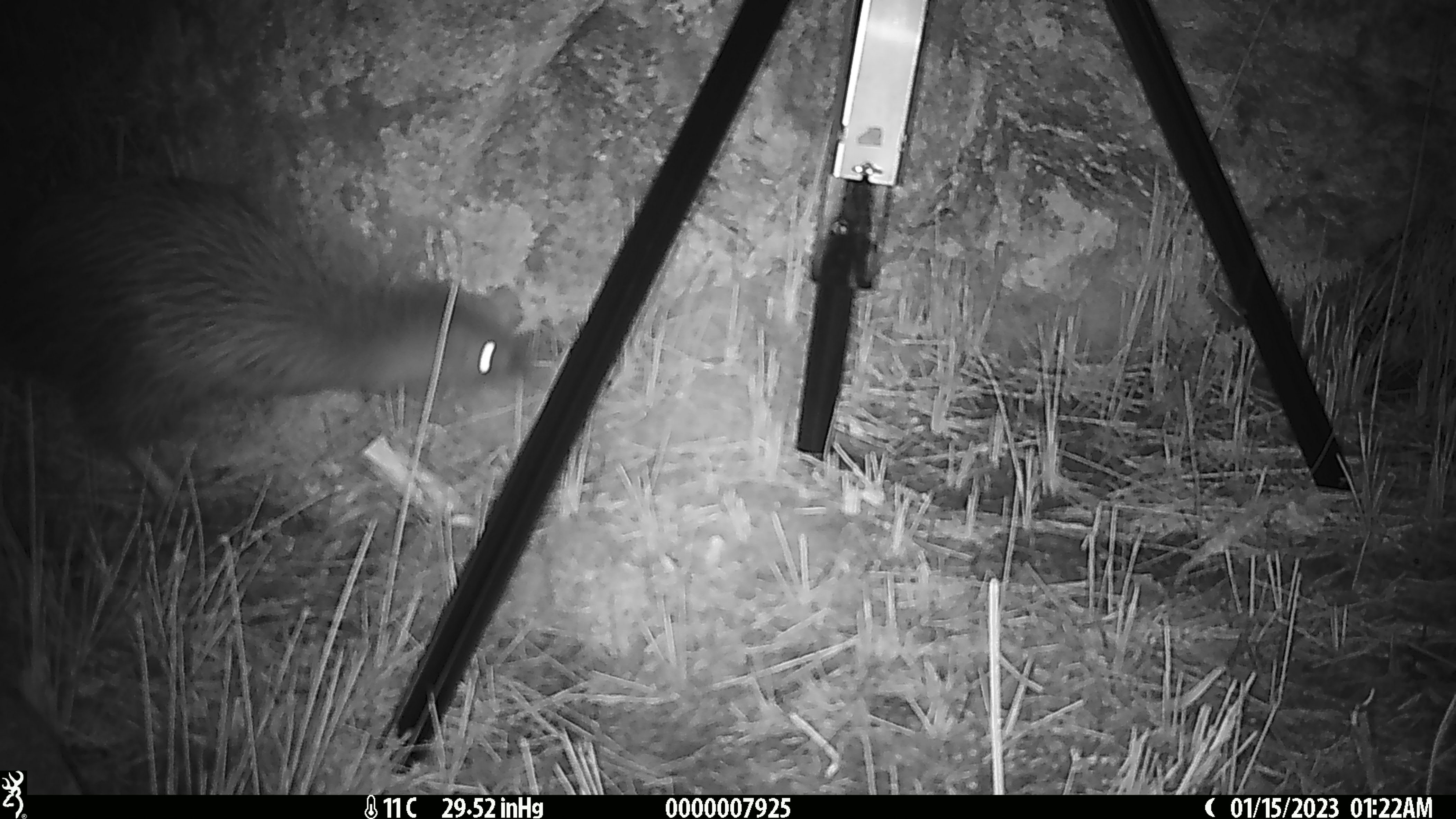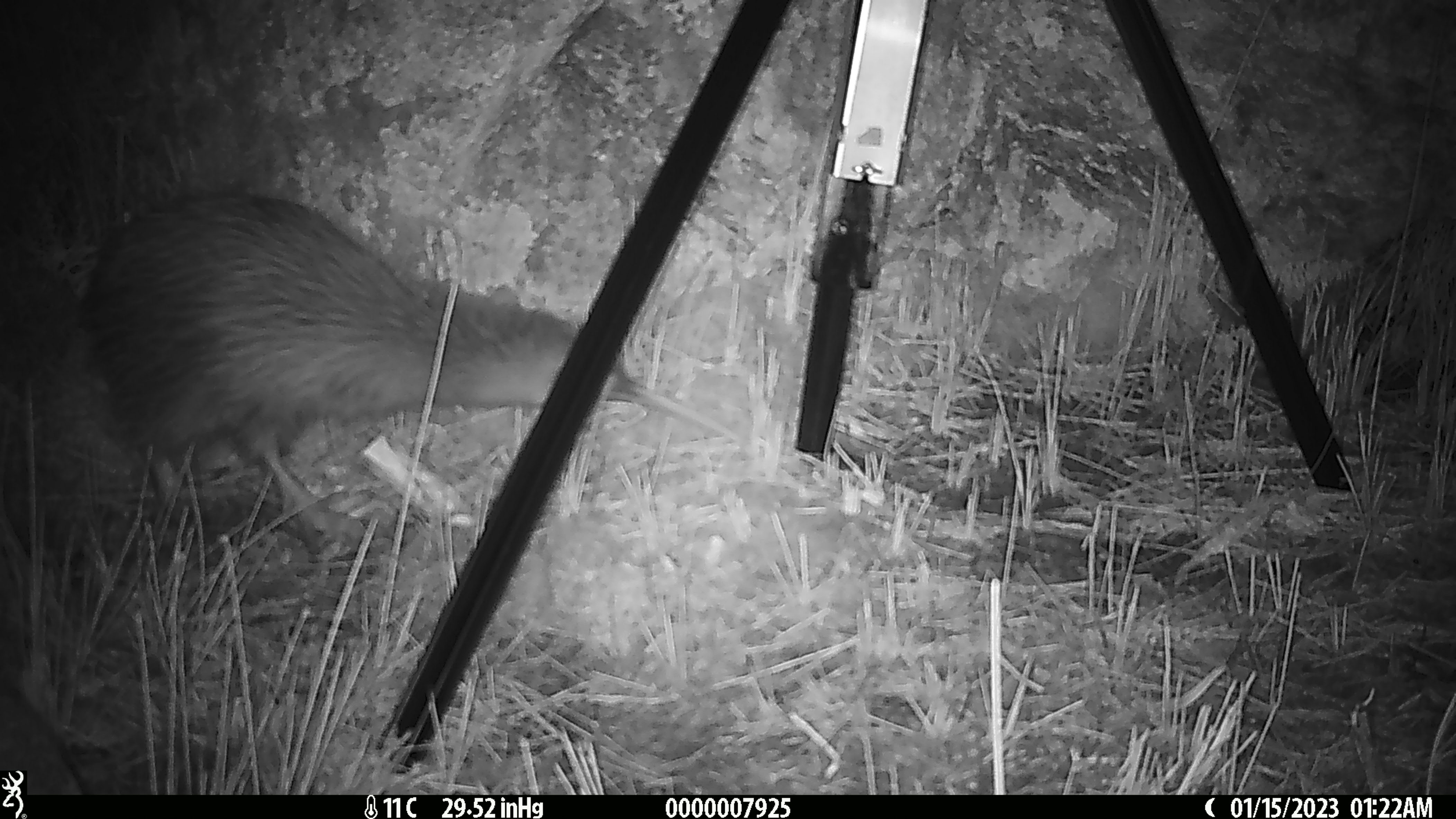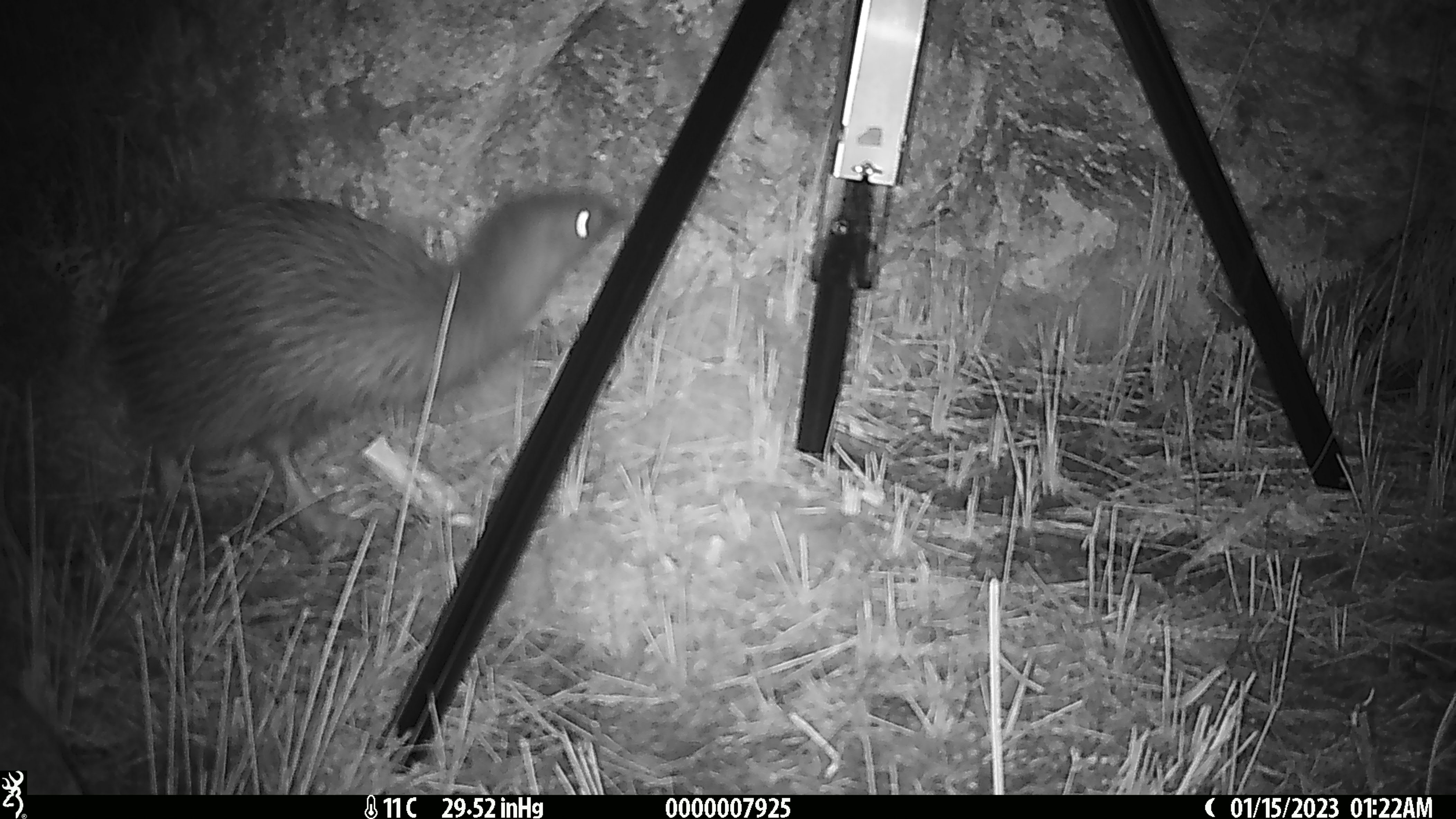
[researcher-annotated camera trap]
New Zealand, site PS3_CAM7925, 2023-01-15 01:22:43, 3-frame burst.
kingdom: Animalia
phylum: Chordata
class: Aves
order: Apterygiformes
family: Apterygidae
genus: Apteryx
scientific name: Apteryx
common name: kiwi